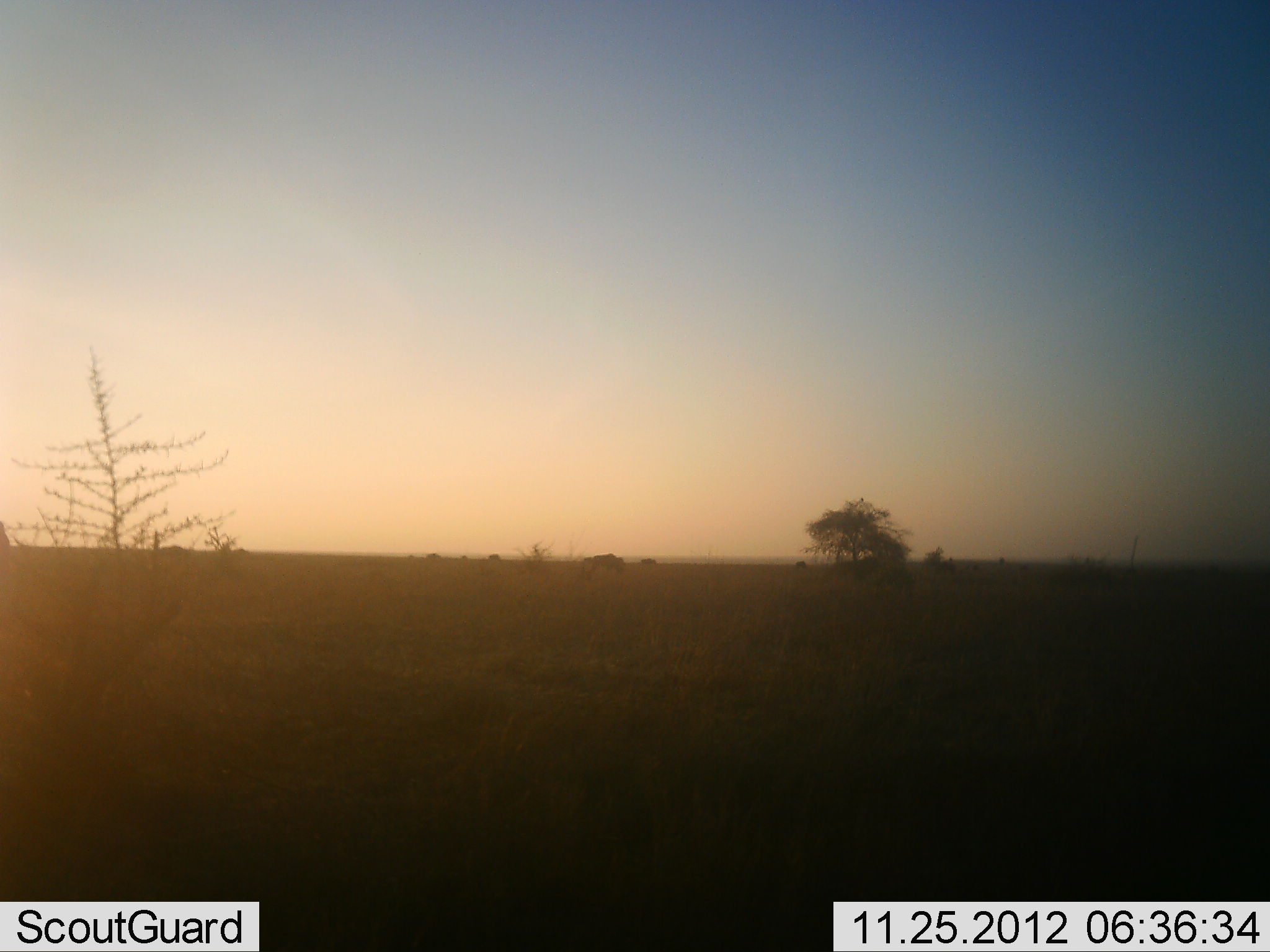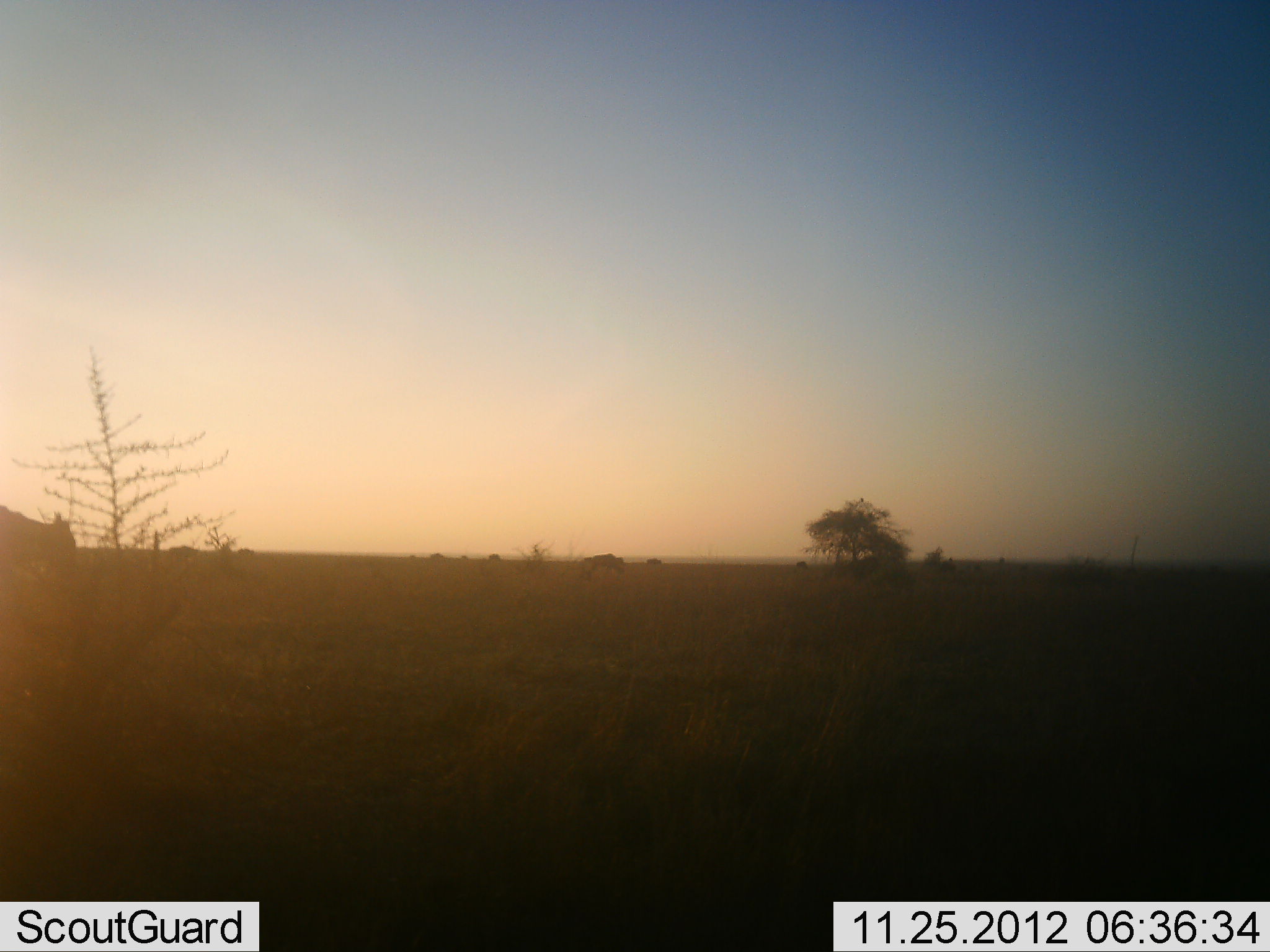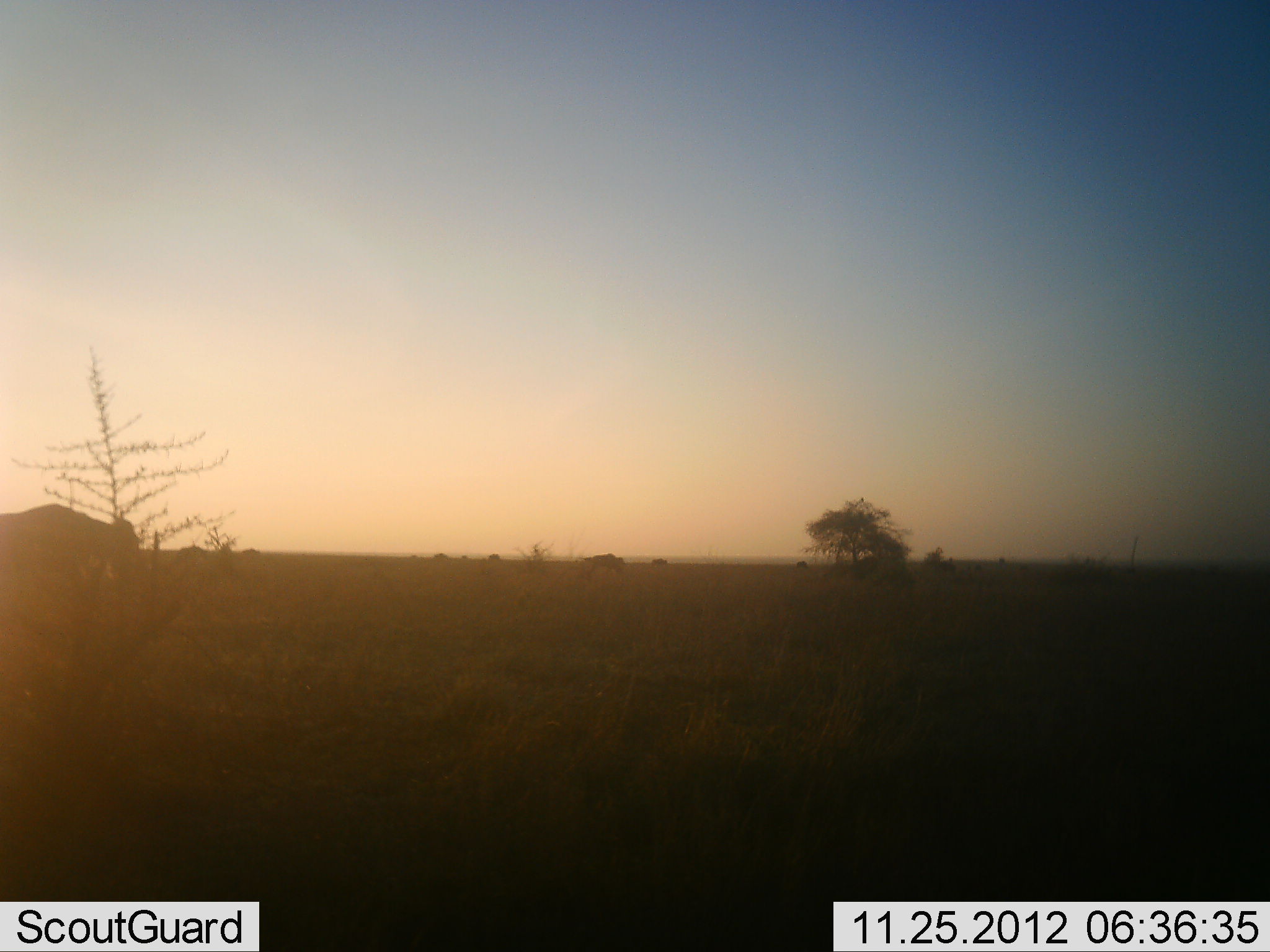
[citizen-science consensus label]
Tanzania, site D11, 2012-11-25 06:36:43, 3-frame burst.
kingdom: Animalia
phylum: Chordata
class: Mammalia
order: Artiodactyla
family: Bovidae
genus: Connochaetes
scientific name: Connochaetes taurinus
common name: blue wildebeest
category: wildebeest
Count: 10.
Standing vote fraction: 30%.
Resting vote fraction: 0%.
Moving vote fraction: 80%.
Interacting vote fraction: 0%.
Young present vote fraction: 0%.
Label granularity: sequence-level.